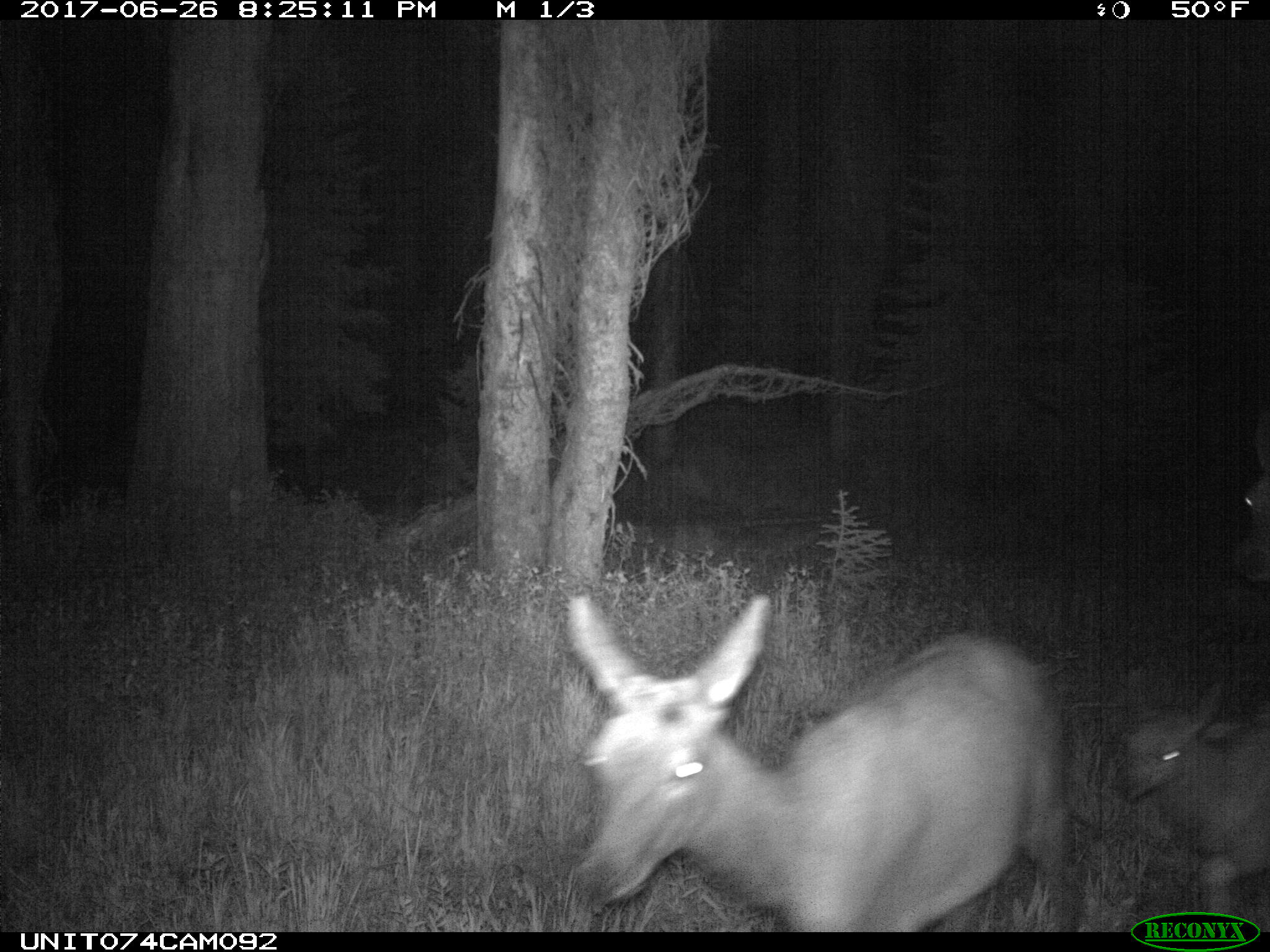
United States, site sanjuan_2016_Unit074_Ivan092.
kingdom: Animalia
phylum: Chordata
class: Mammalia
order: Artiodactyla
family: Cervidae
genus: Cervus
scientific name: Cervus elaphus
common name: red deer